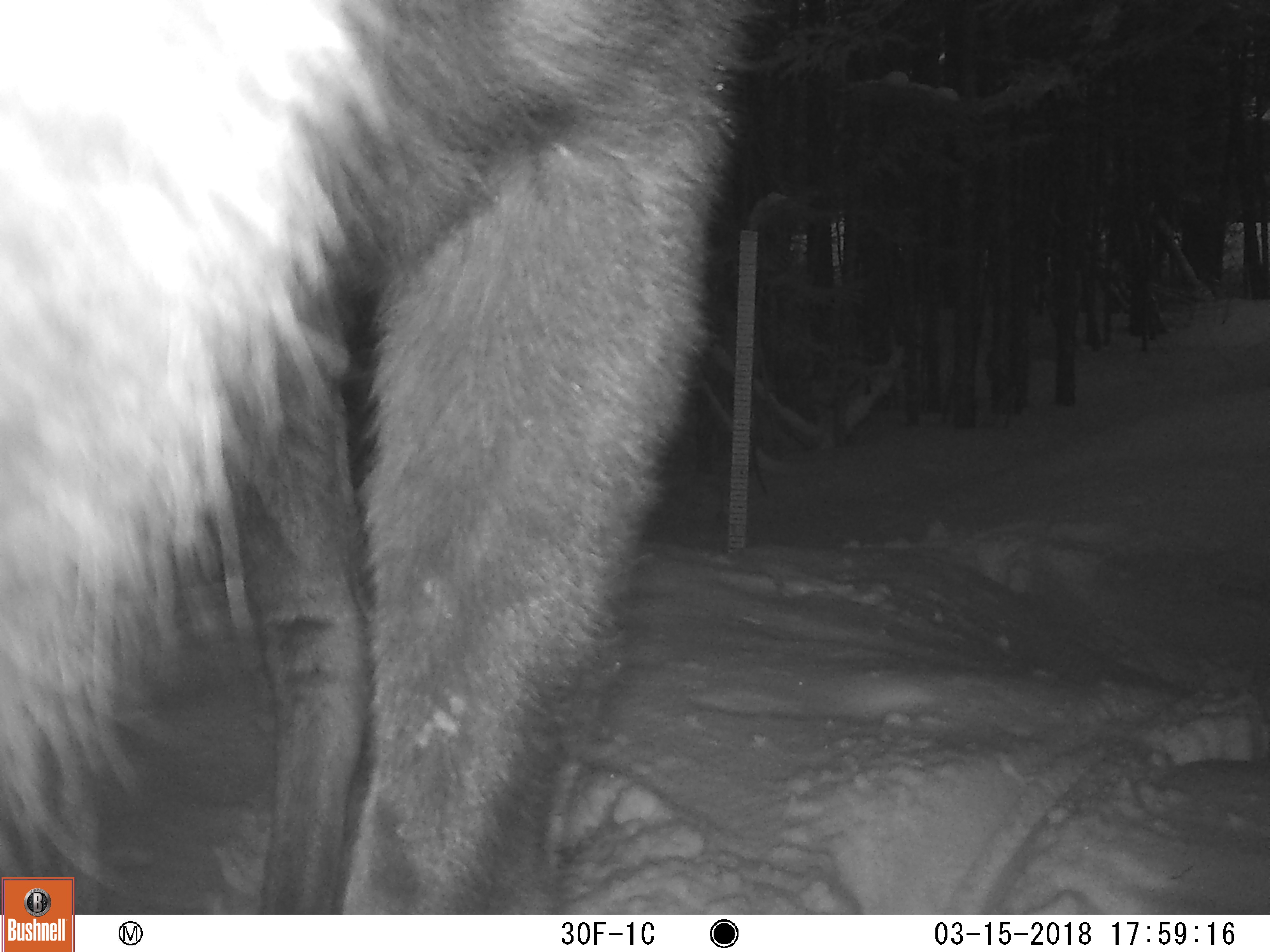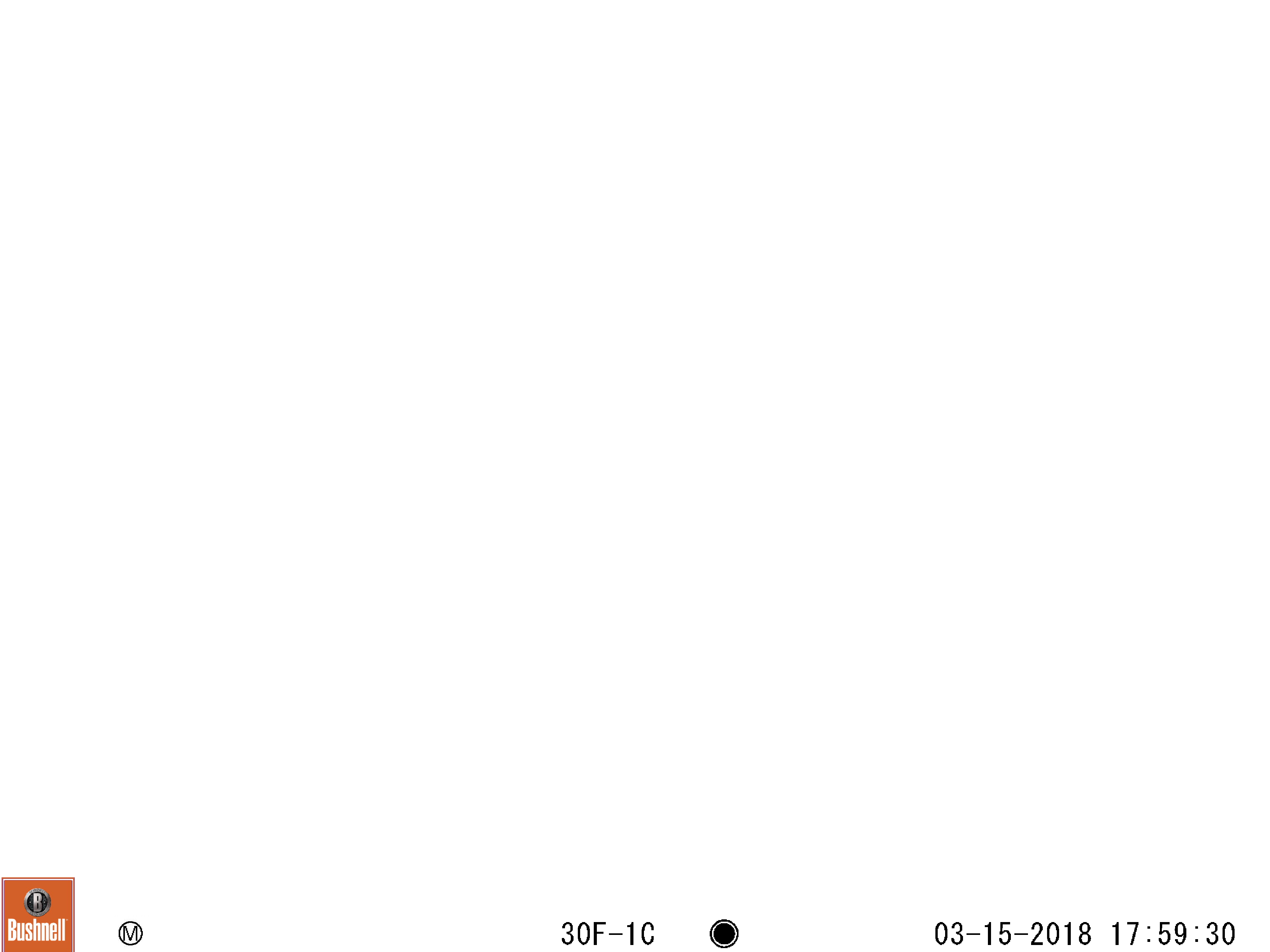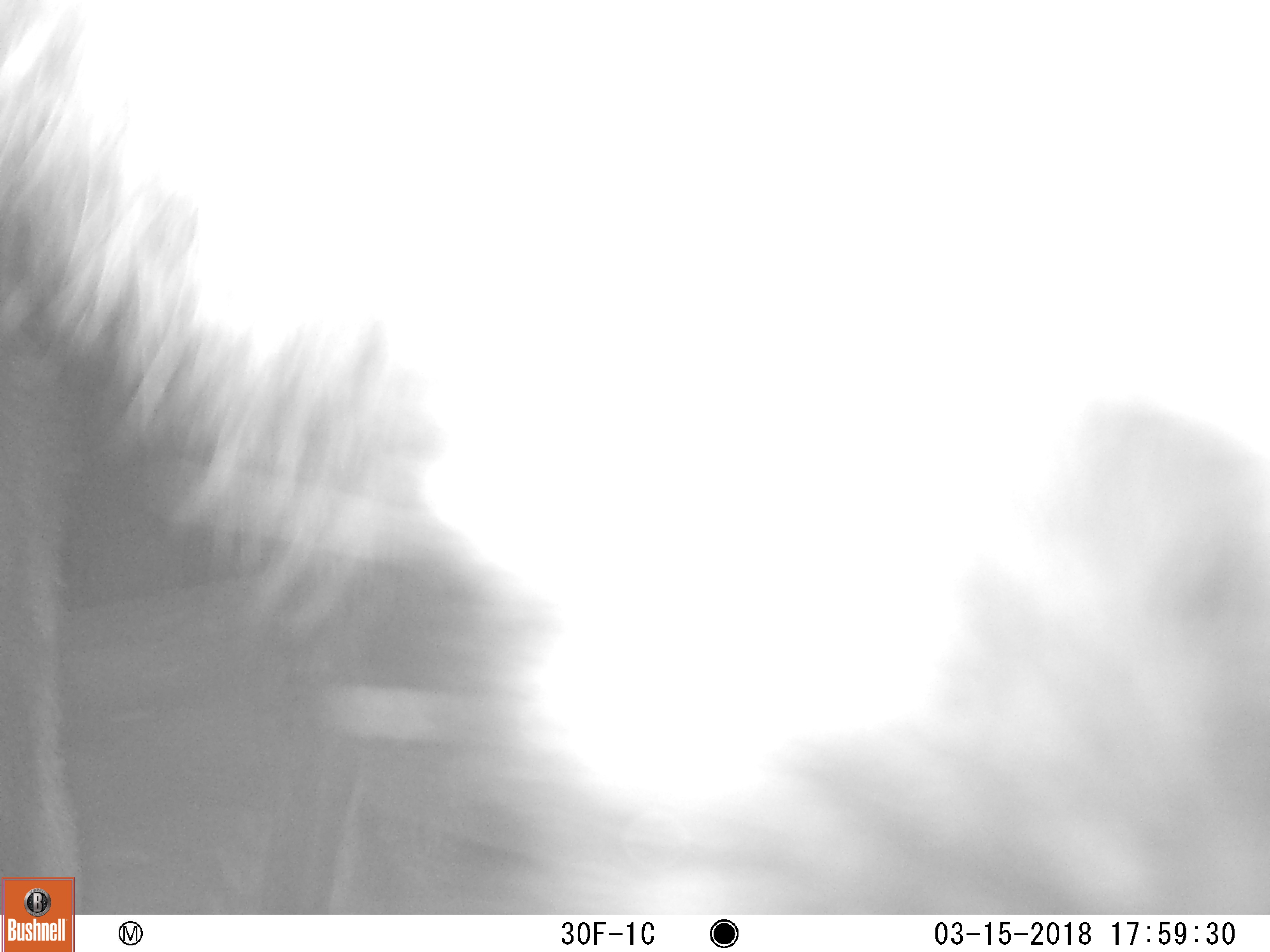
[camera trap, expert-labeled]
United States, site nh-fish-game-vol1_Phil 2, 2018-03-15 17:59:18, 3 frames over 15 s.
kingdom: Animalia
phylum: Chordata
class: Mammalia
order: Artiodactyla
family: Cervidae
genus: Alces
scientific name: Alces alces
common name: moose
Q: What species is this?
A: Moose (Alces alces).